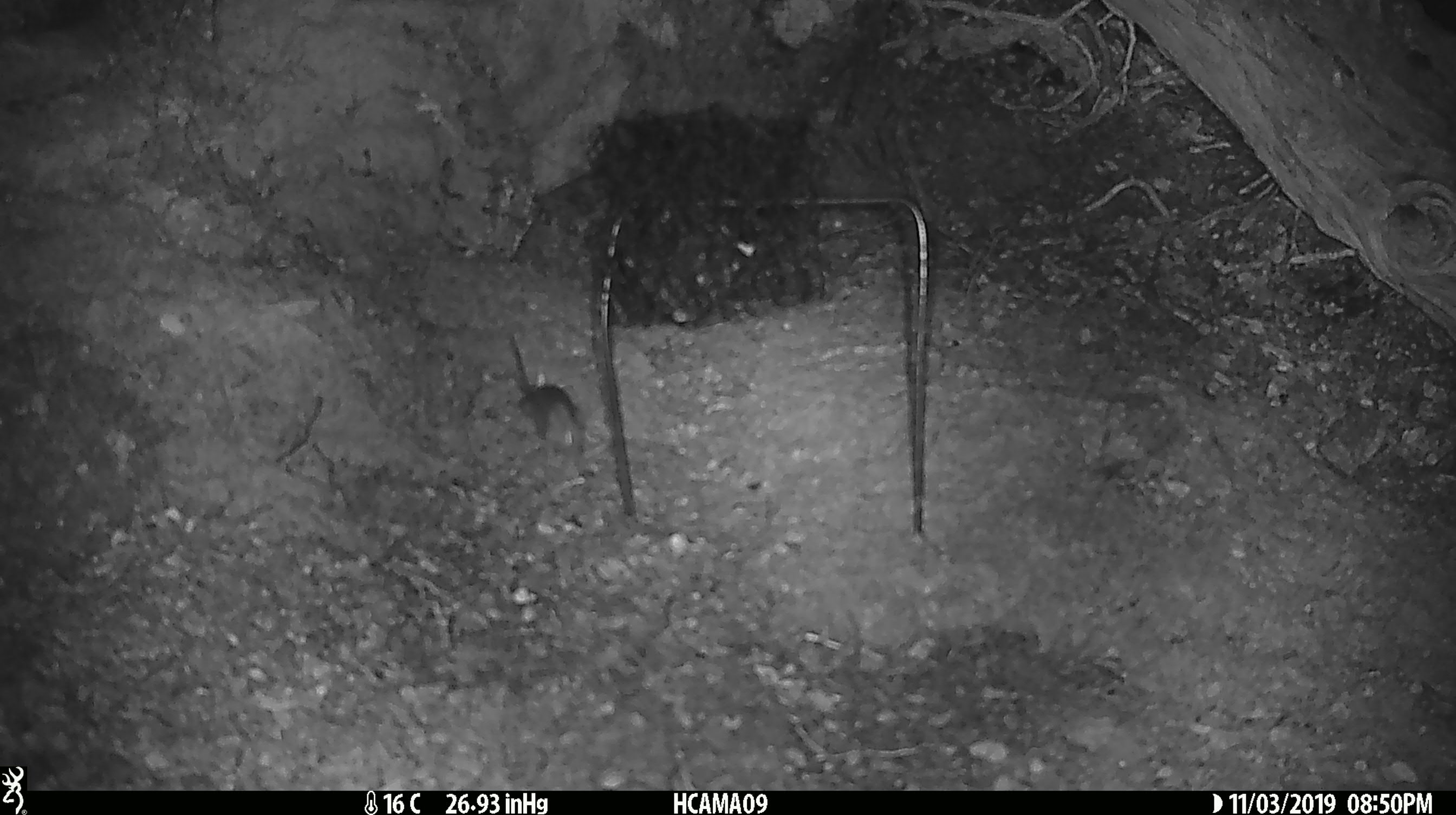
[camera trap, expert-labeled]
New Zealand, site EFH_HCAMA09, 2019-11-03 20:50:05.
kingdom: Animalia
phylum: Chordata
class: Mammalia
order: Rodentia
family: Muridae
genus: Mus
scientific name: Mus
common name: mouse